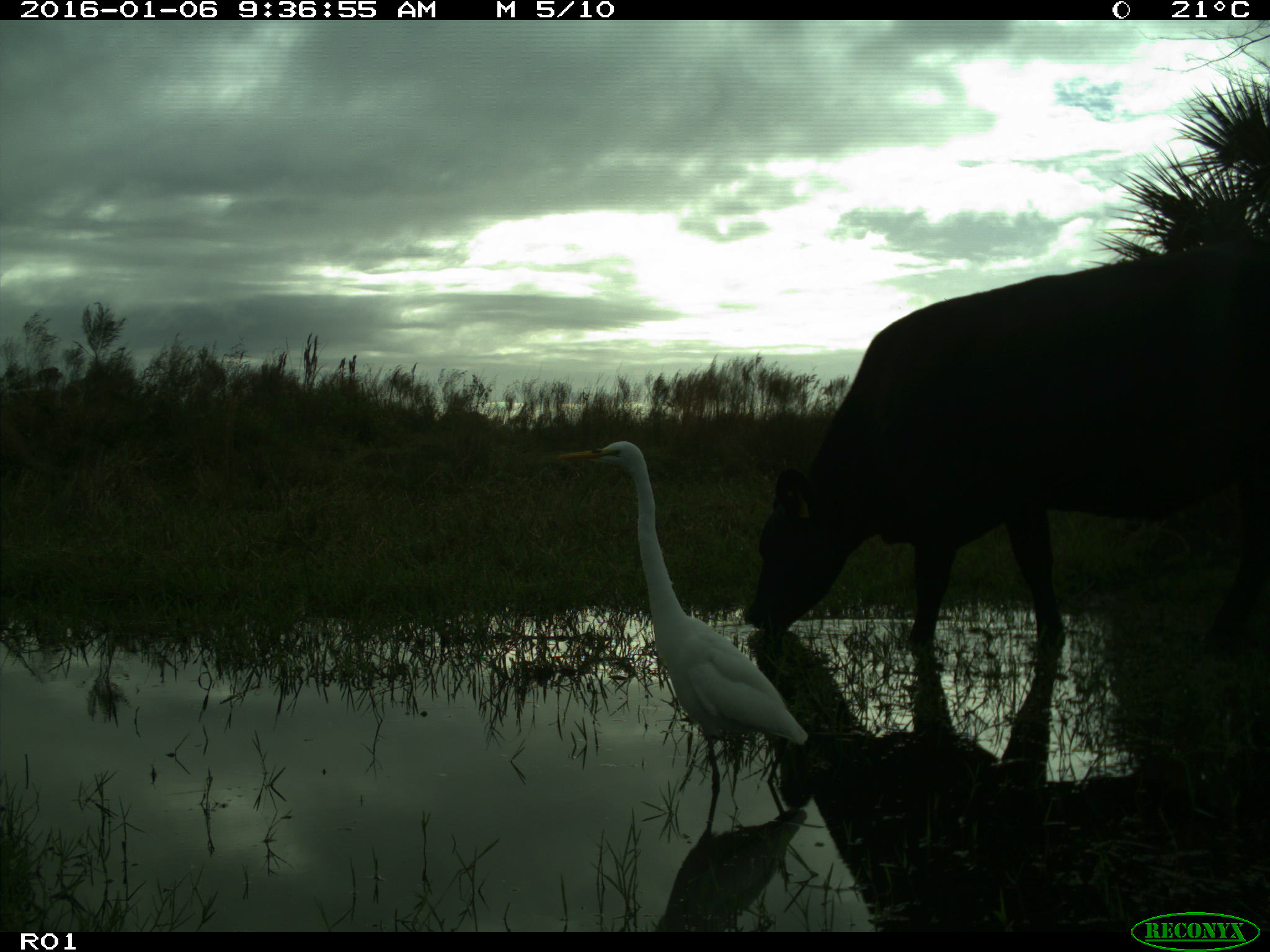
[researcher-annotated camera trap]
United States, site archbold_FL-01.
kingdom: Animalia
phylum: Chordata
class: Mammalia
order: Artiodactyla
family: Bovidae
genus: Bos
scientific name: Bos taurus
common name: domestic cow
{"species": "Bos taurus (domestic cow)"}